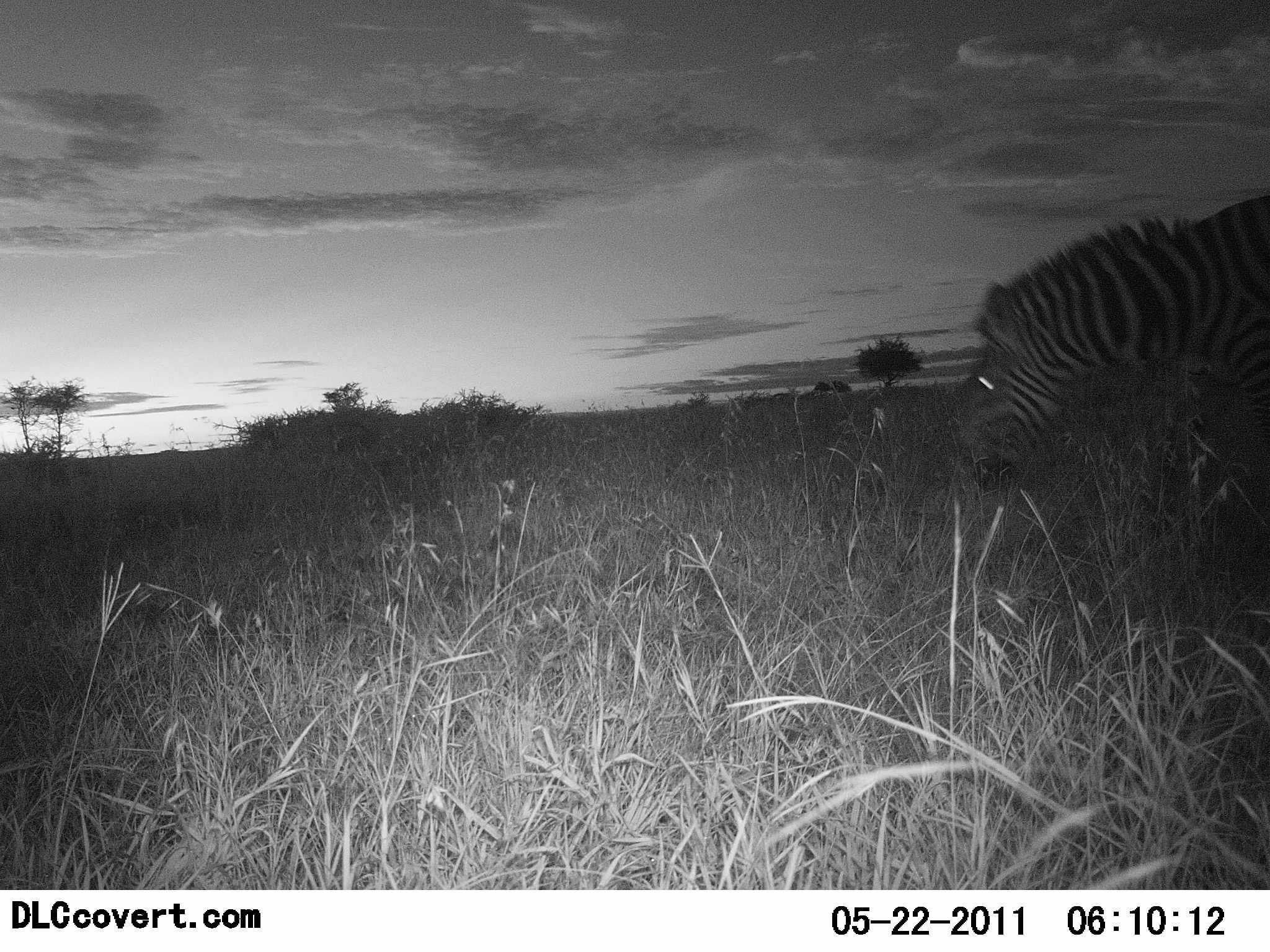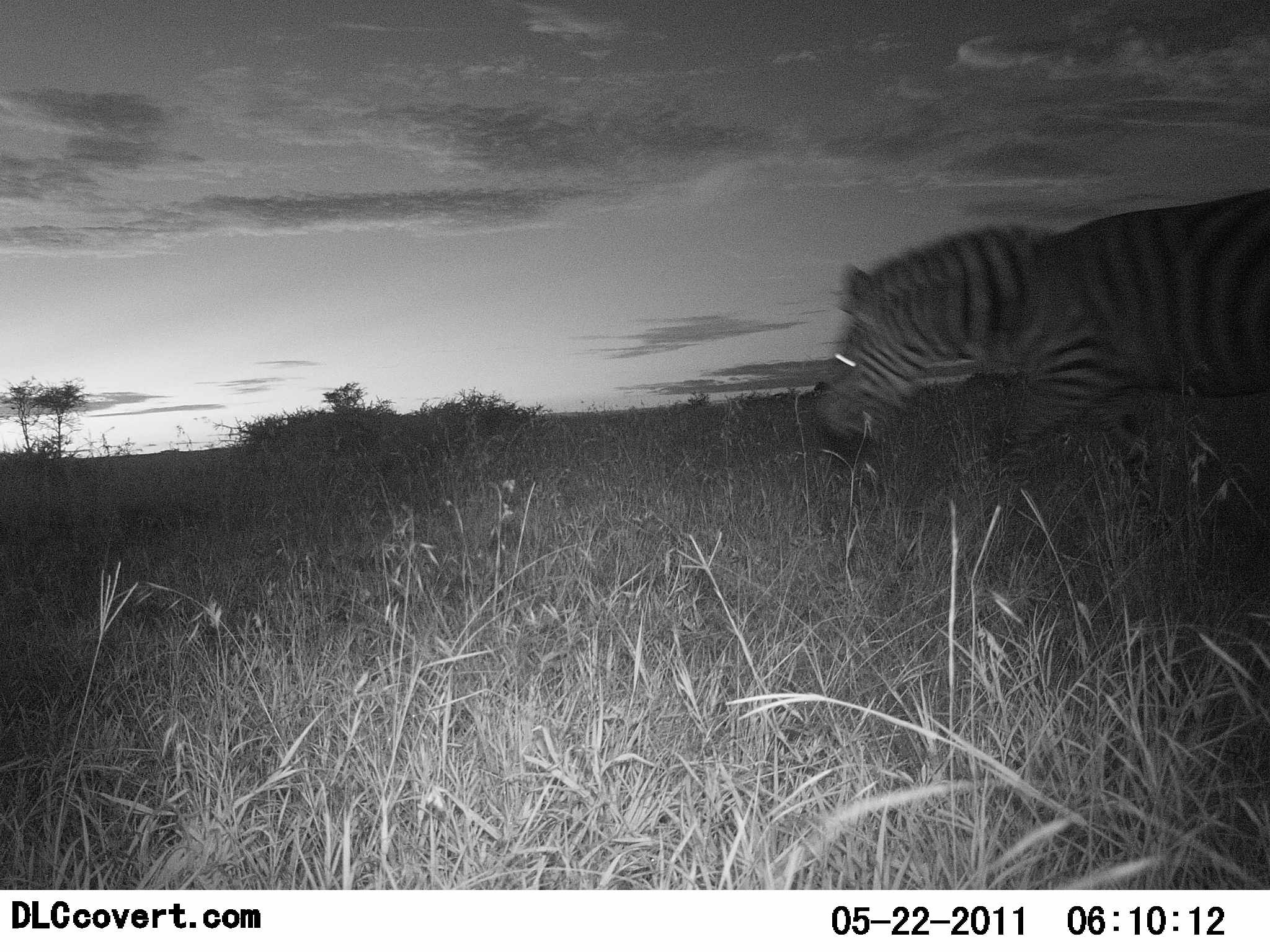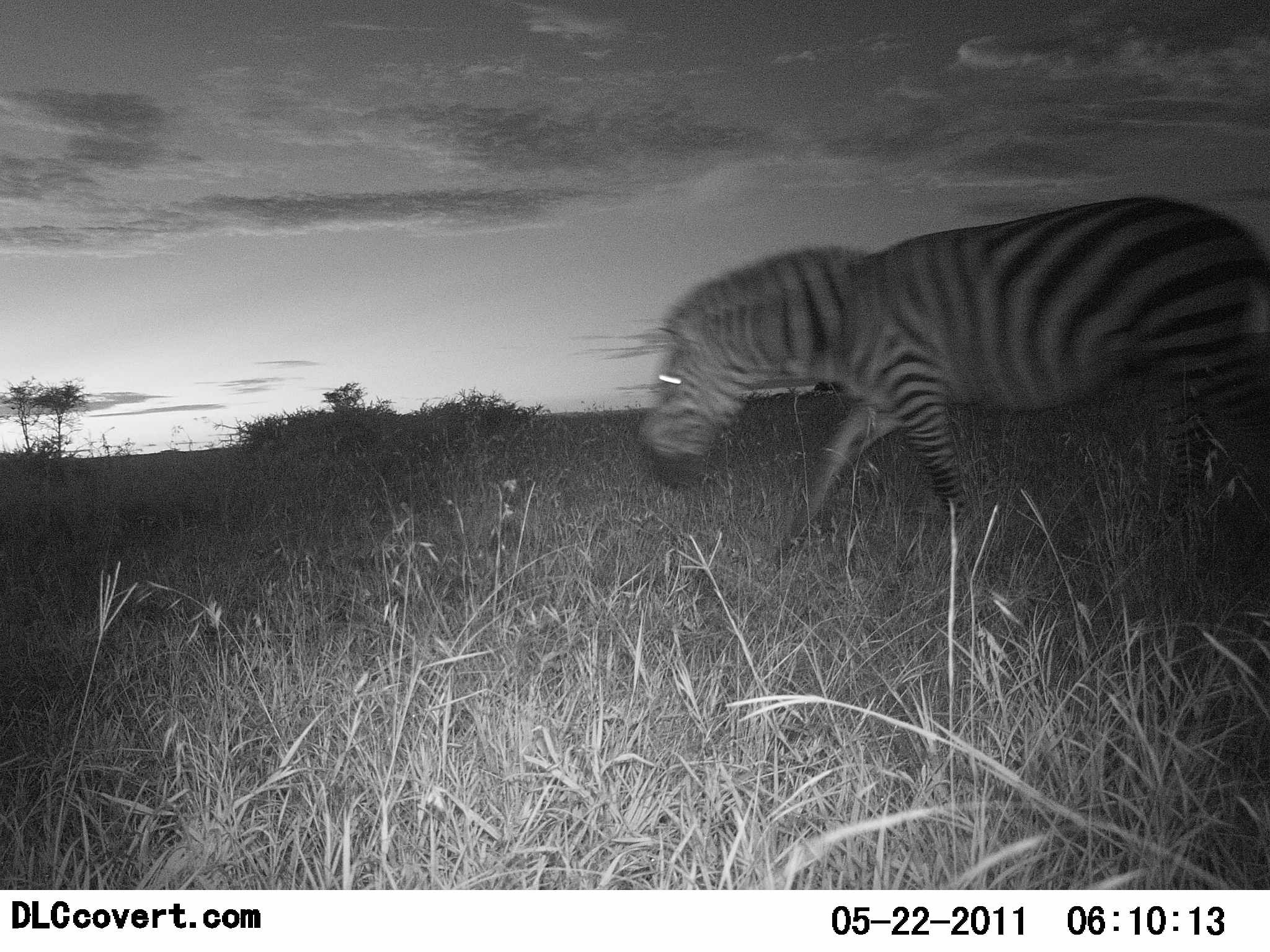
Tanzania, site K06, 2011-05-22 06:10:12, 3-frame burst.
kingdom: Animalia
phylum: Chordata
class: Mammalia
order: Perissodactyla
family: Equidae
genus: Equus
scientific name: Equus quagga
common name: plains zebra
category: zebra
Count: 1.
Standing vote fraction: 10%.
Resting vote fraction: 0%.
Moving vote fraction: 90%.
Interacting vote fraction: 0%.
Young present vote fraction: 0%.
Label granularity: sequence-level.